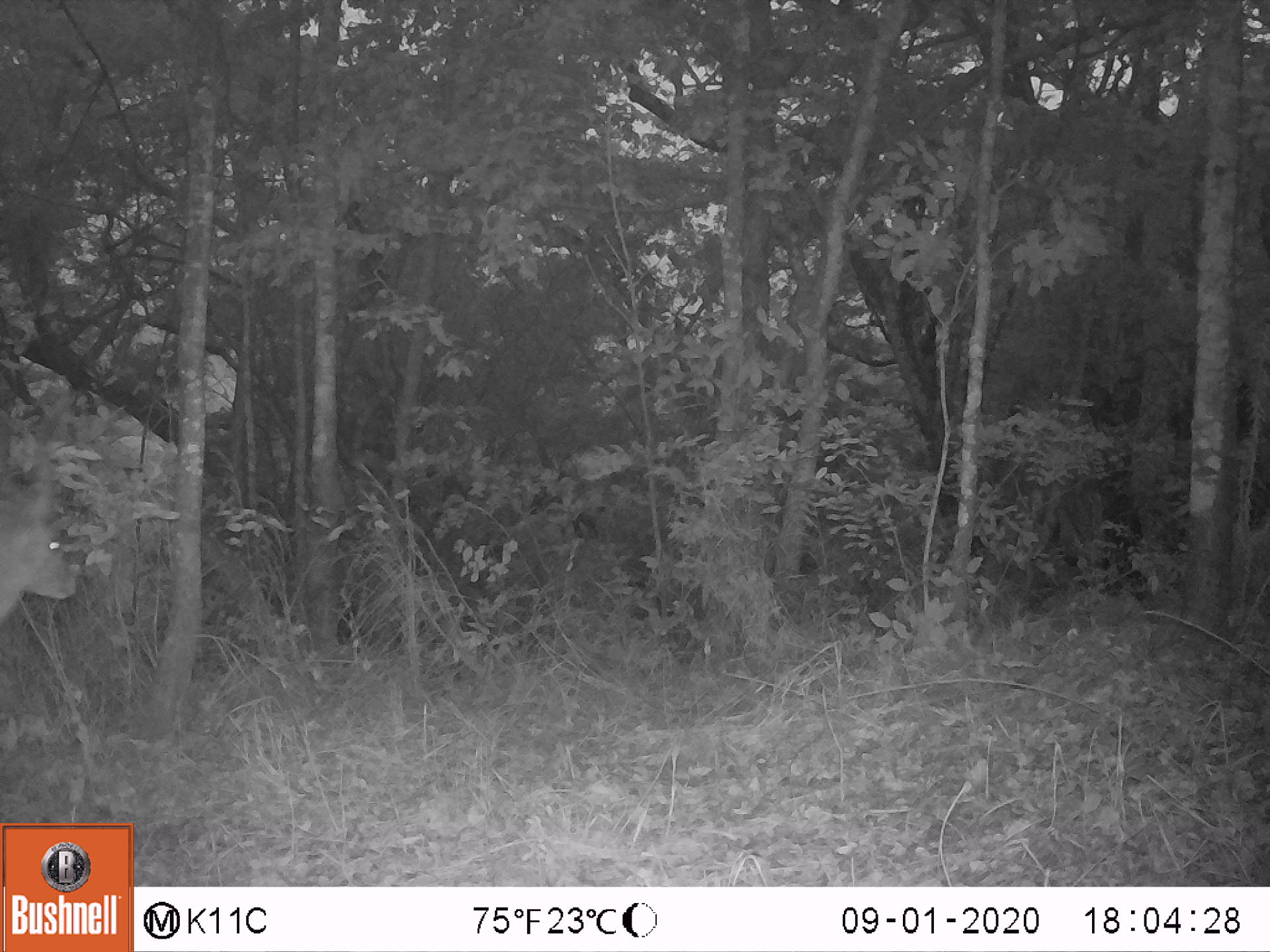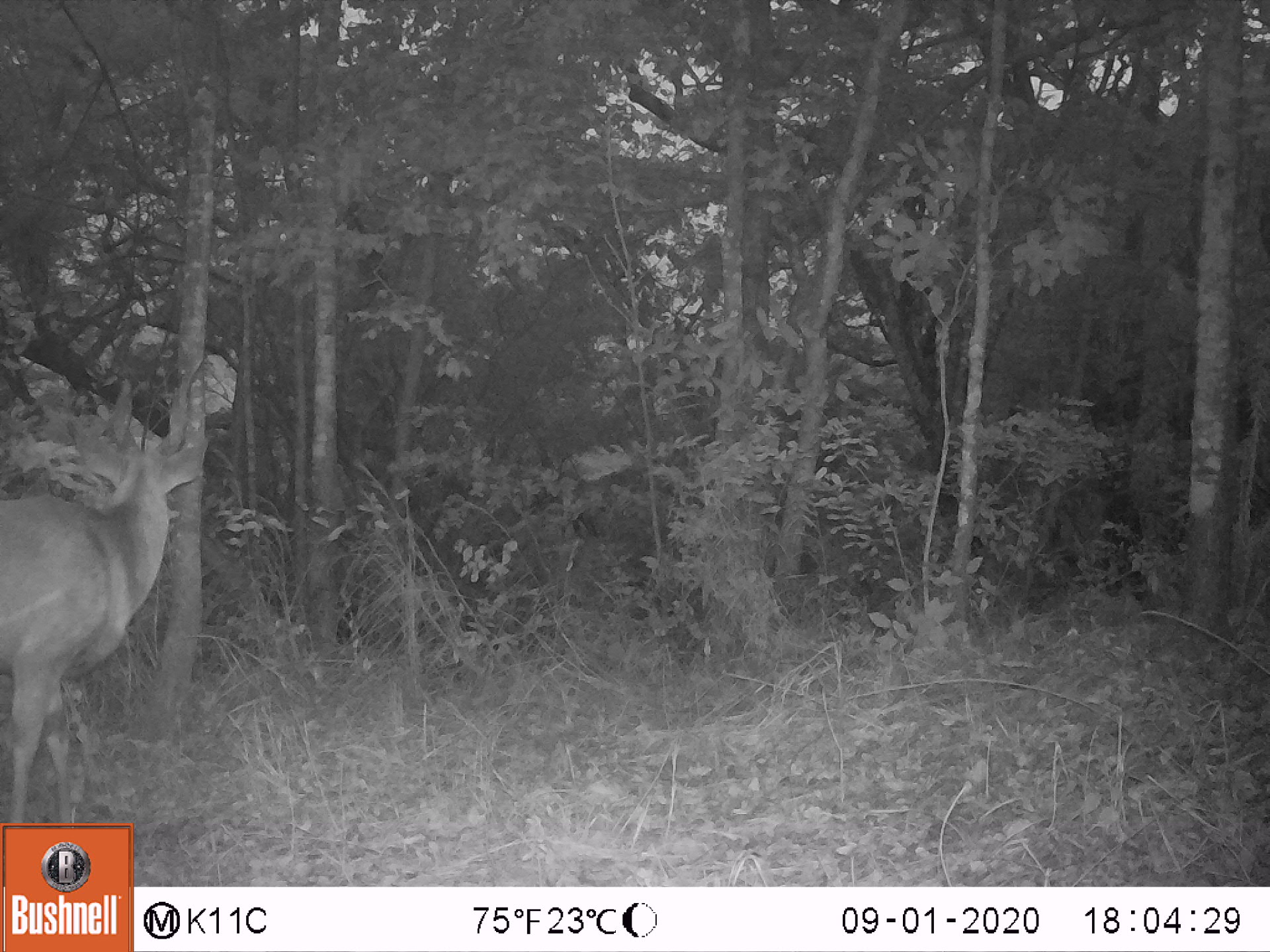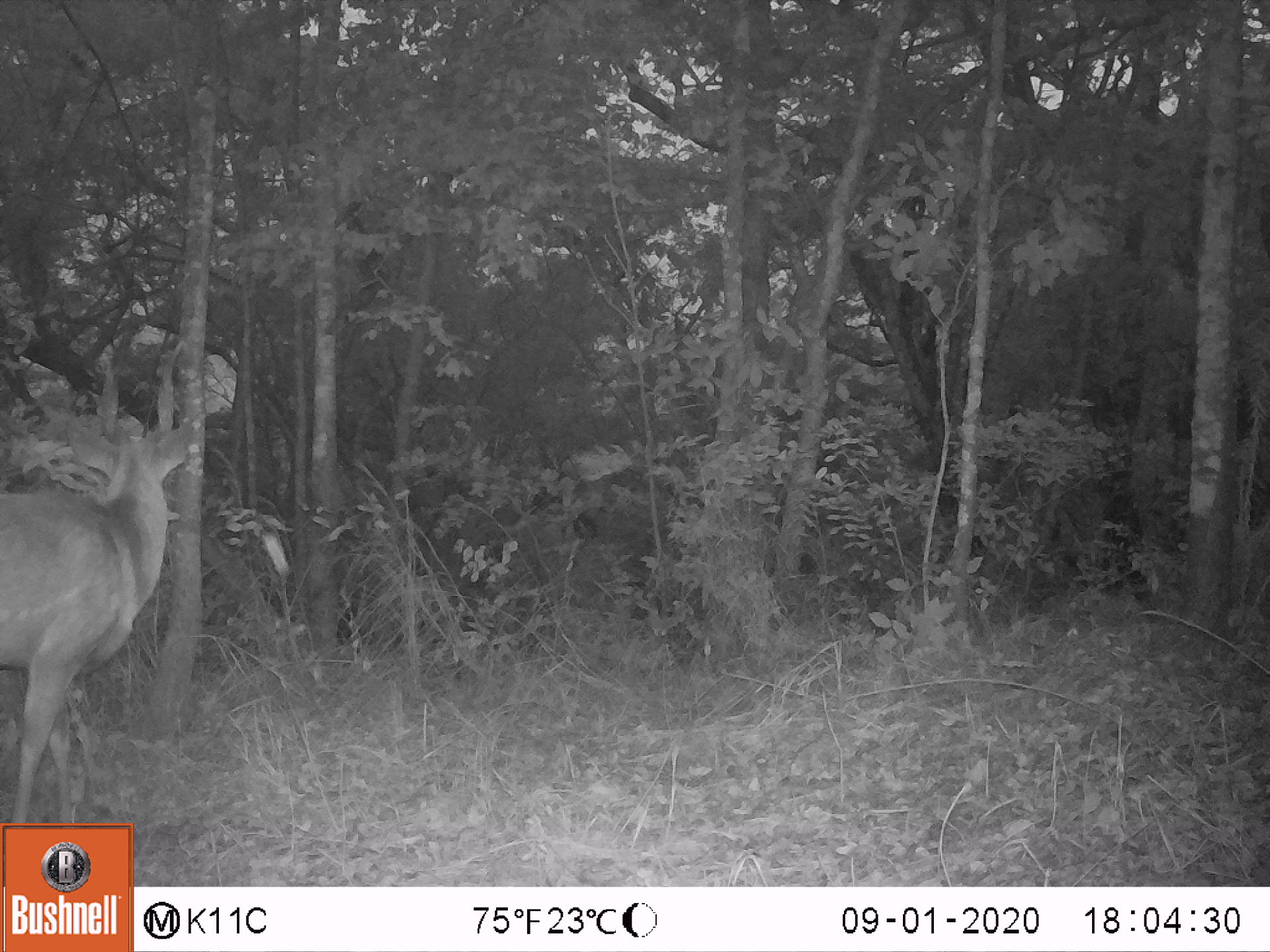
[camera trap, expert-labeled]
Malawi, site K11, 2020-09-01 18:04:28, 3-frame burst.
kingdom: Animalia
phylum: Chordata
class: Mammalia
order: Artiodactyla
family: Bovidae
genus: Tragelaphus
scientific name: Tragelaphus sylvaticus sylvaticus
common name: cape bushbuck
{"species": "cape bushbuck (Tragelaphus sylvaticus sylvaticus)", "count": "1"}